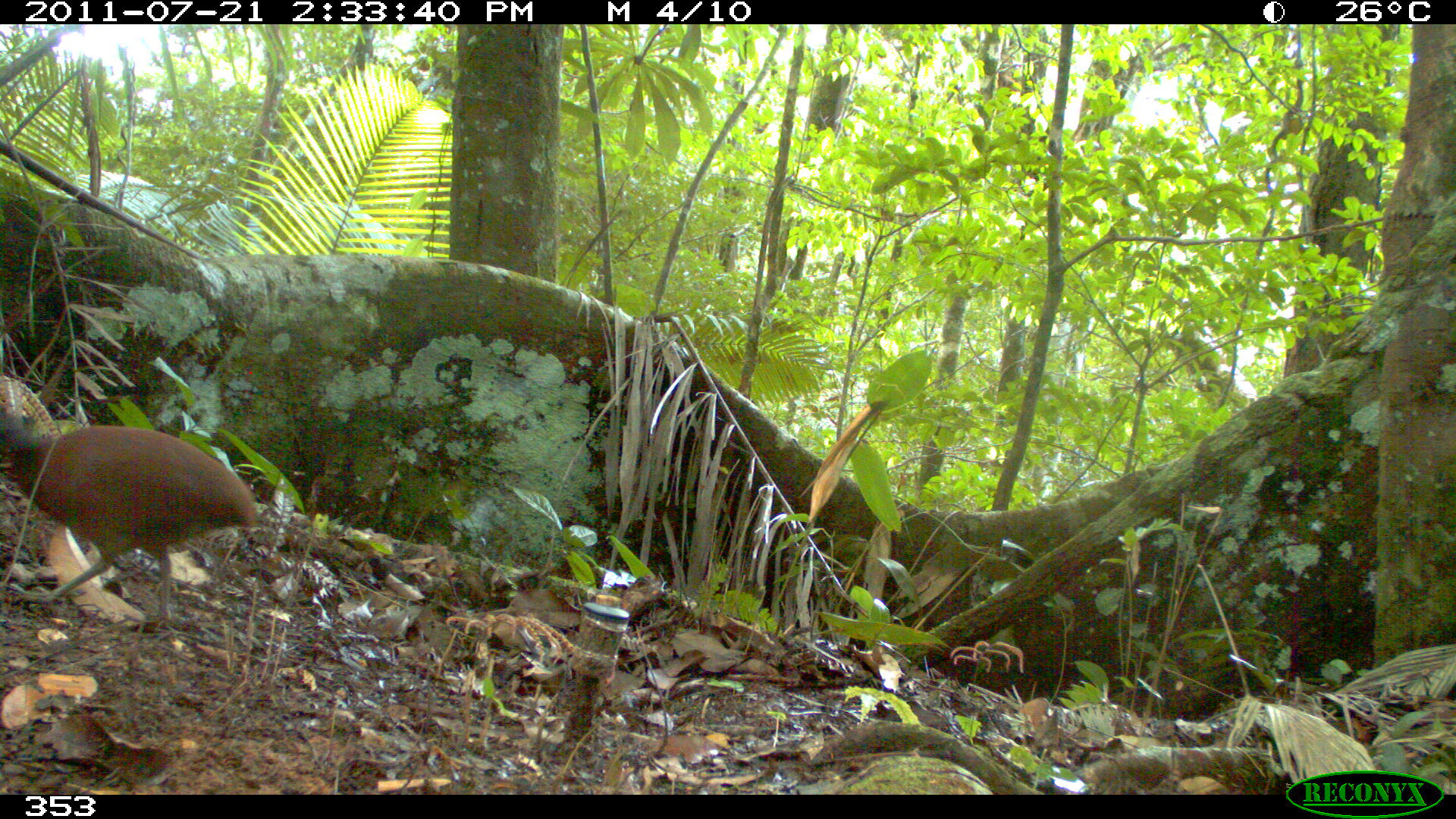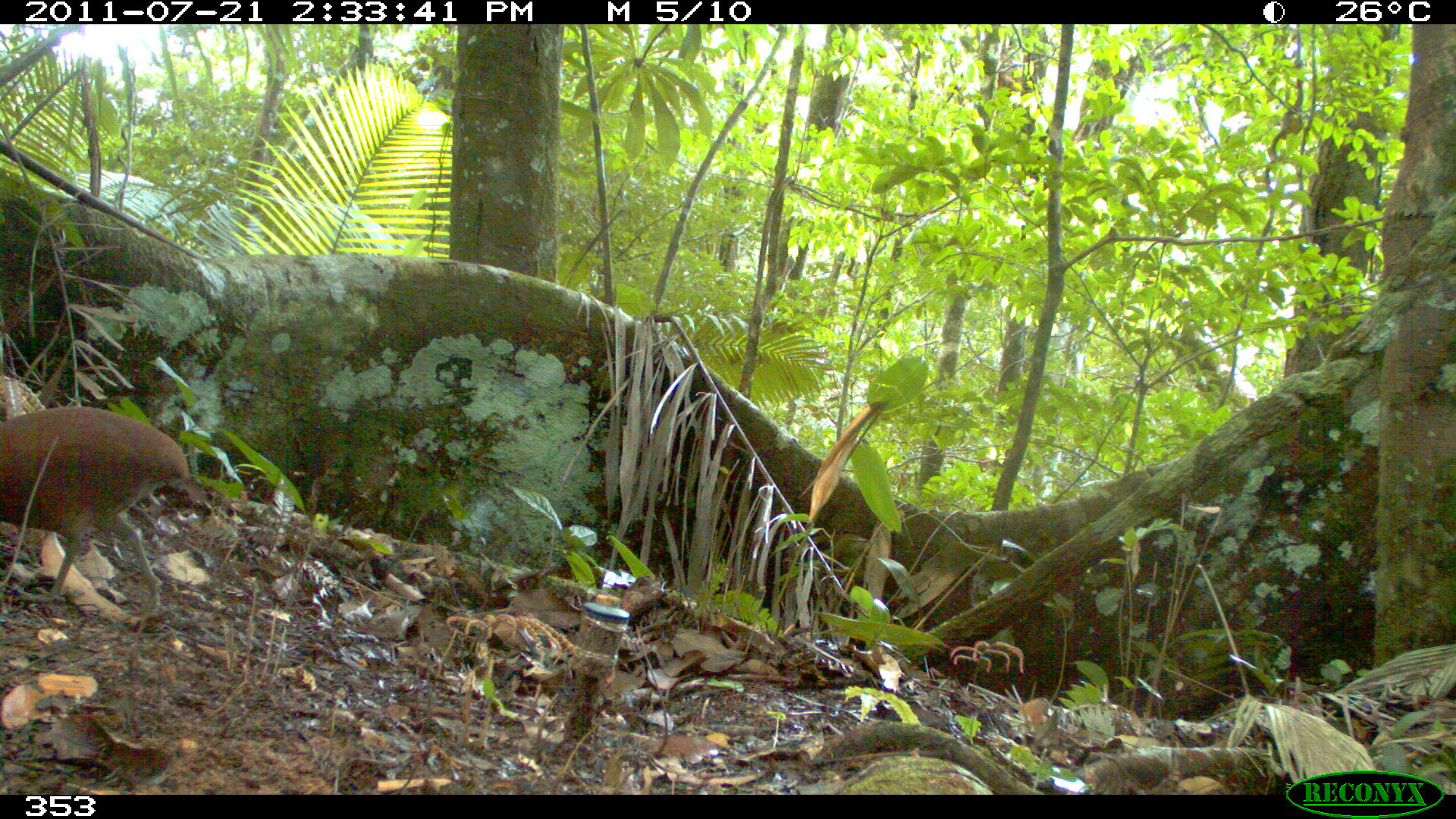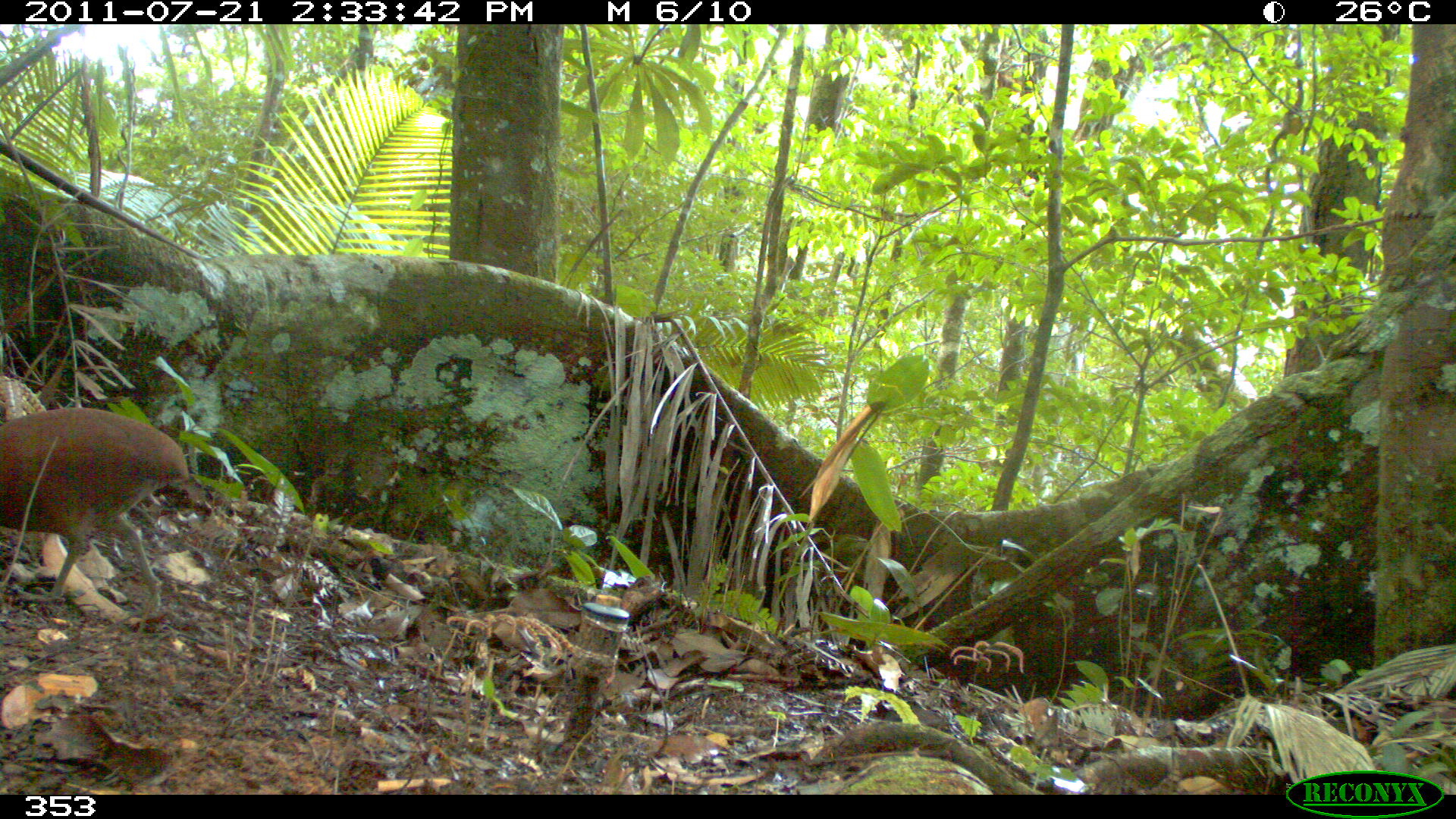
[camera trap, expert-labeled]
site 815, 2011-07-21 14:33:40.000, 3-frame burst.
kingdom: Animalia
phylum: Chordata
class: Aves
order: Galliformes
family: Phasianidae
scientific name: Phasianidae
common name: quails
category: quail